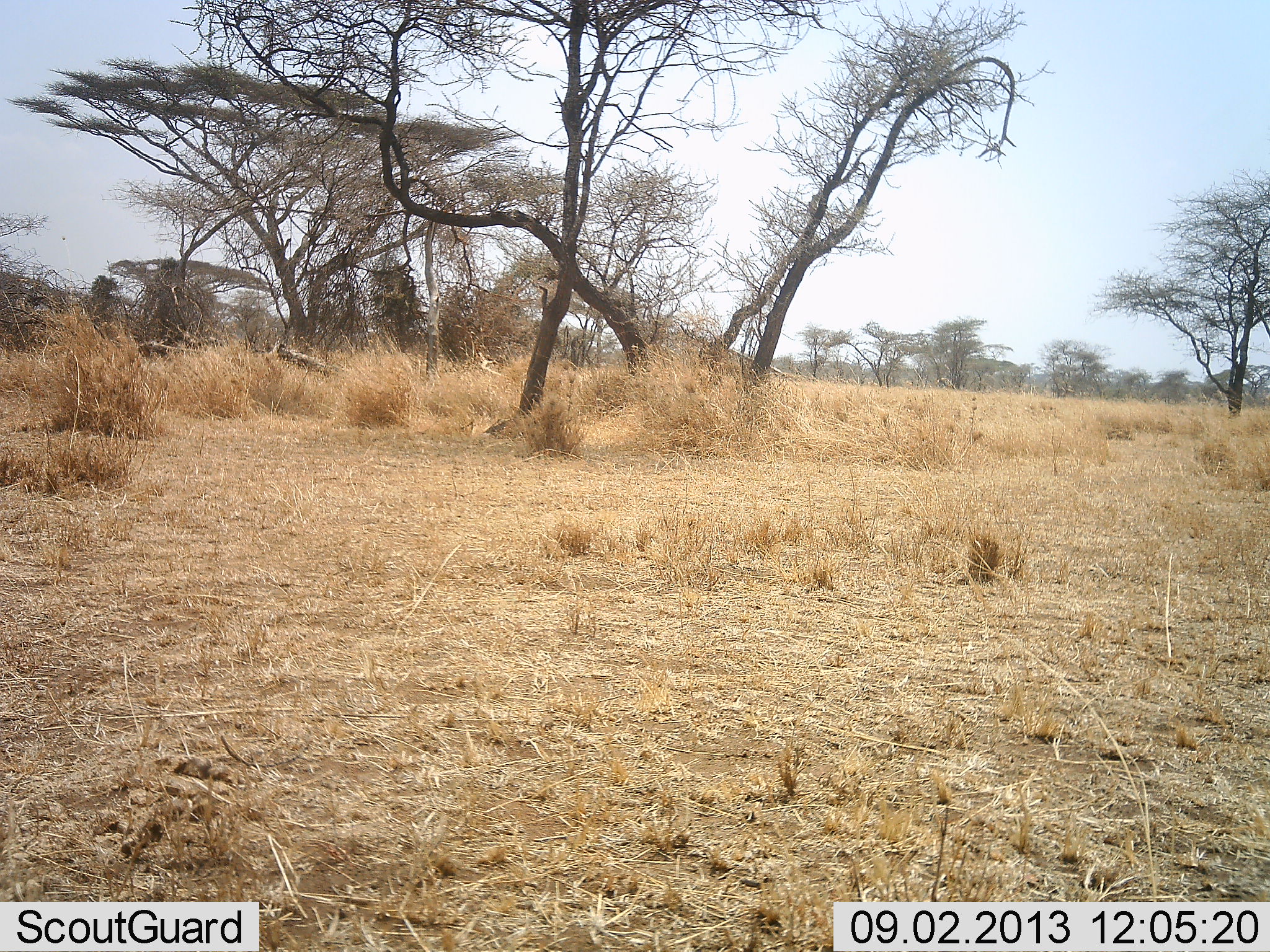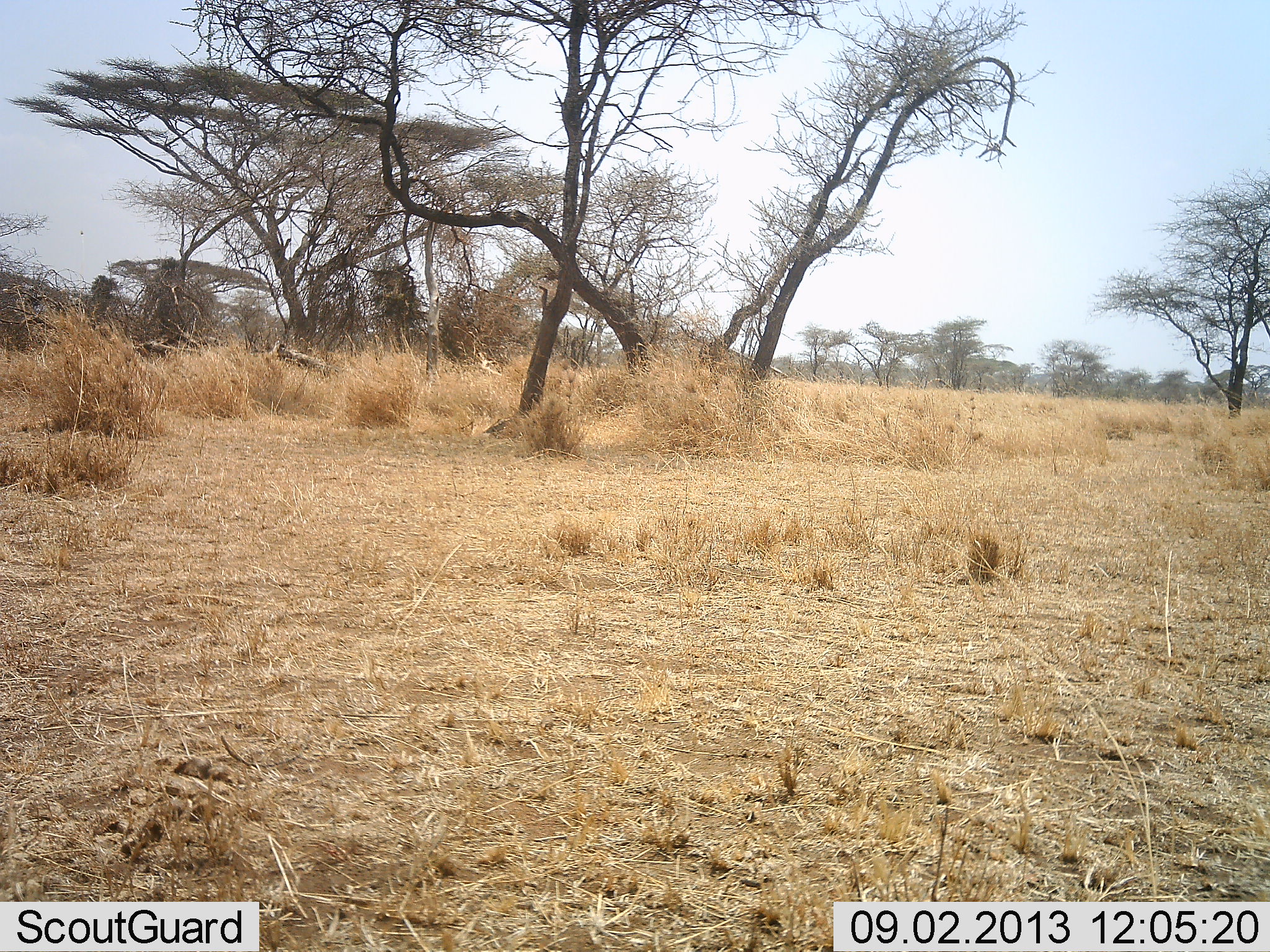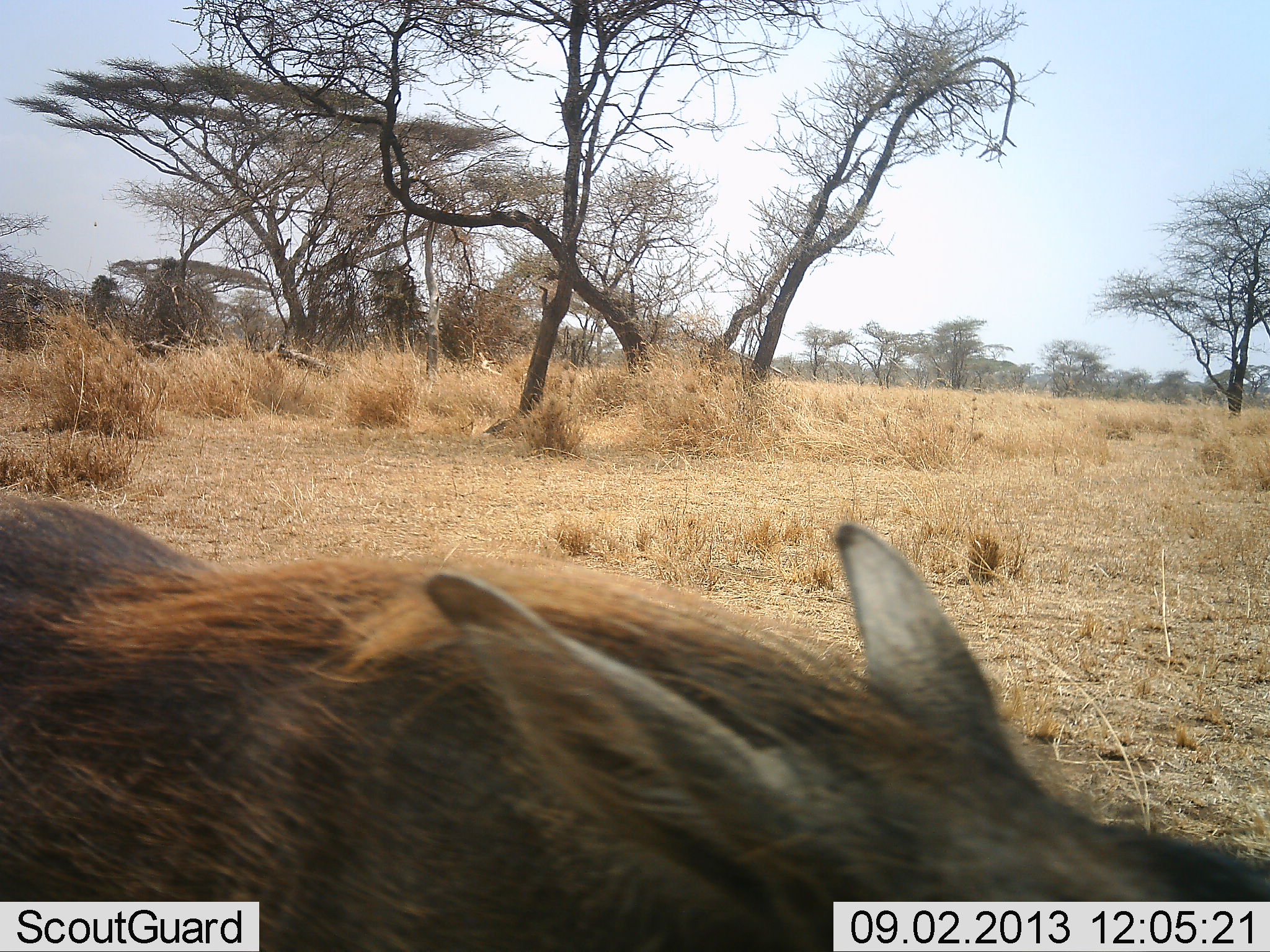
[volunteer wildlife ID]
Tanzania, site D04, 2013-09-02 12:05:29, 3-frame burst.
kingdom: Animalia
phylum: Chordata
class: Mammalia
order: Artiodactyla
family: Suidae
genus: Phacochoerus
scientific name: Phacochoerus africanus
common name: warthog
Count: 1.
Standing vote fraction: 0%.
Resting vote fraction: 0%.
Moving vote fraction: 100%.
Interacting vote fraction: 0%.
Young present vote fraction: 0%.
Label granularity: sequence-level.